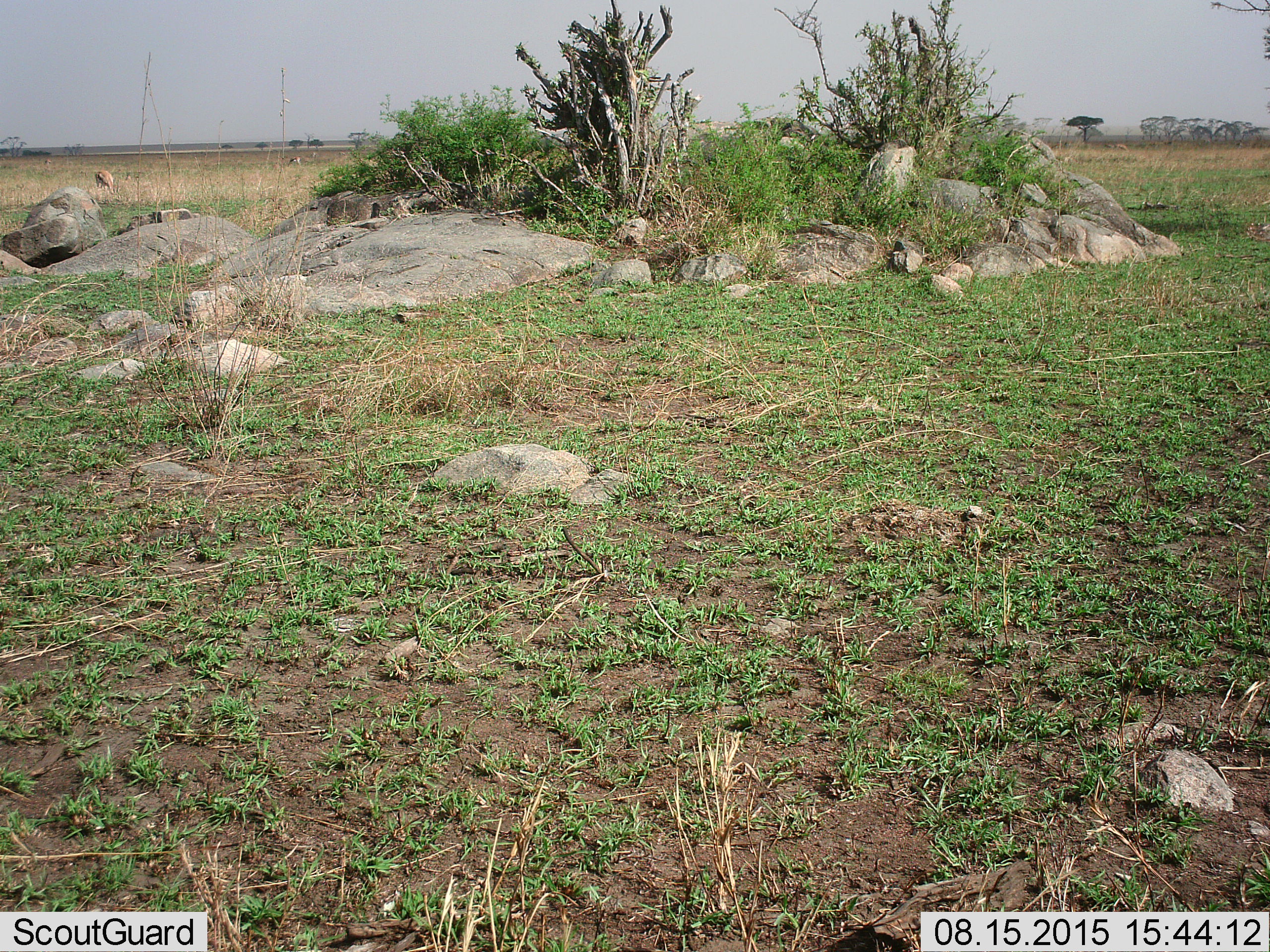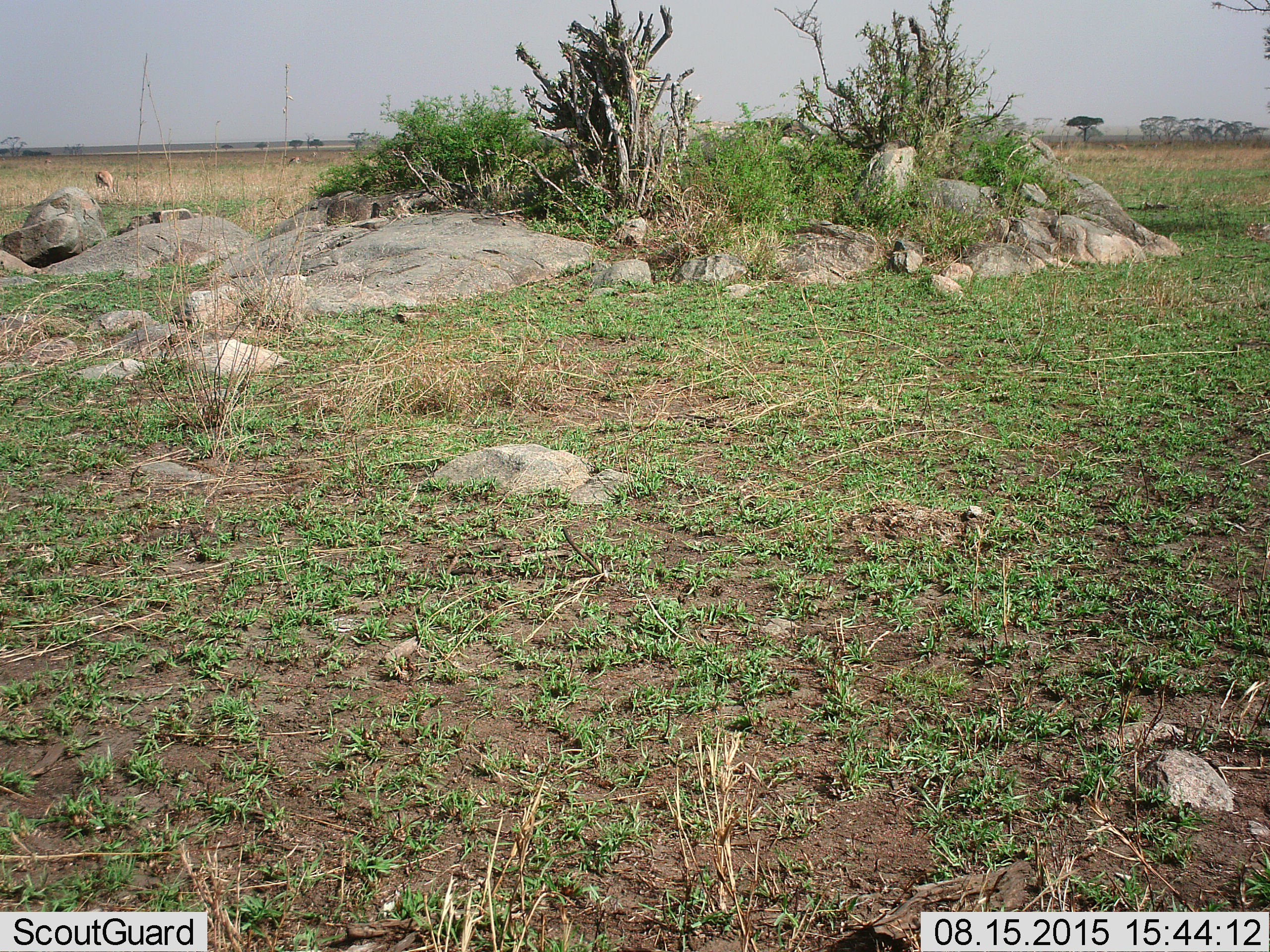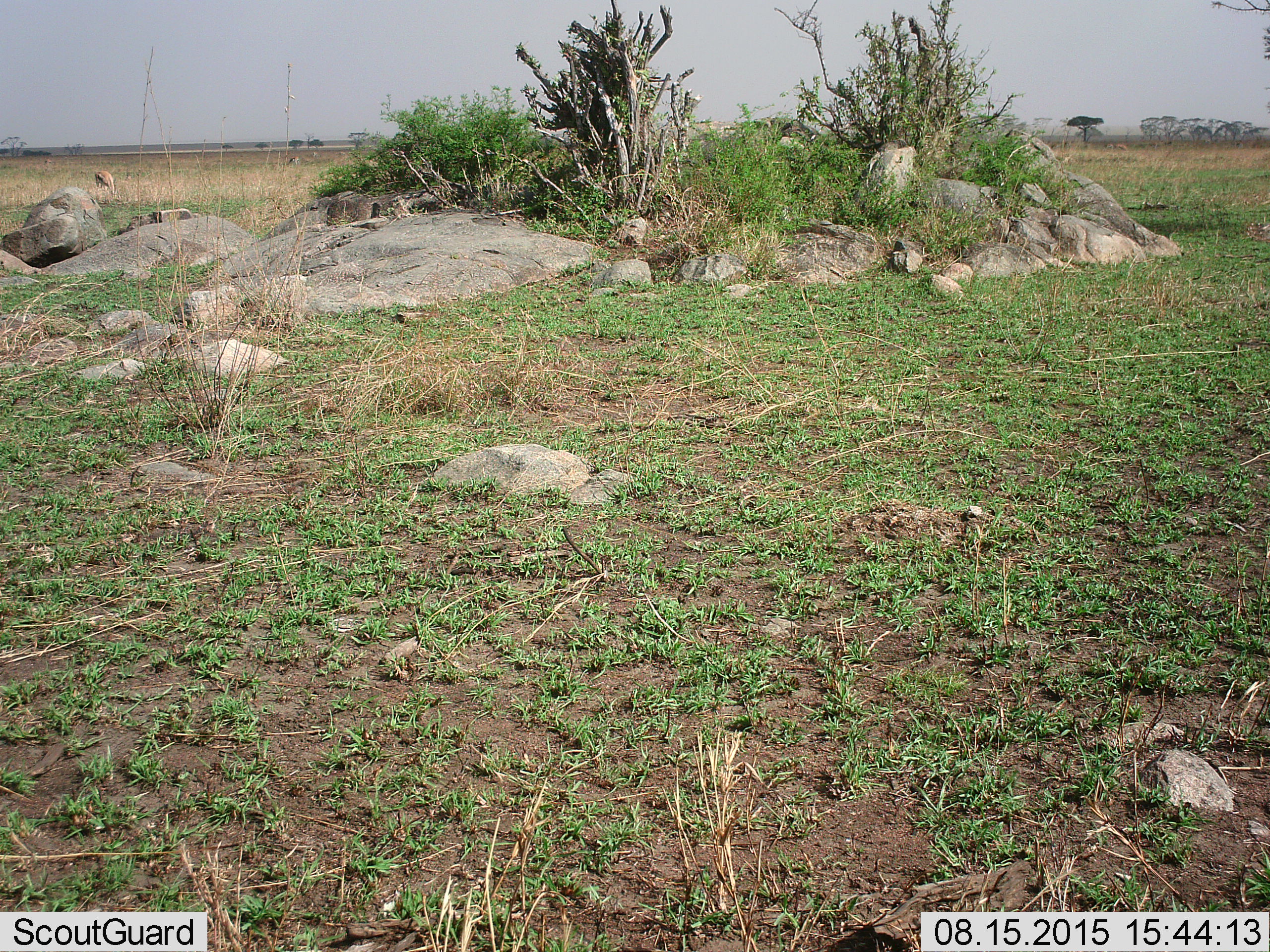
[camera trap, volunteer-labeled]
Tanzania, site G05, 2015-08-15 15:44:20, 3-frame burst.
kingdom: Animalia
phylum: Chordata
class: Mammalia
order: Artiodactyla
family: Bovidae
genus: Eudorcas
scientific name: Eudorcas thomsonii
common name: thomson's gazelle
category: gazellethomsons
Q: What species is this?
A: Gazellethomsons (thomson's gazelle) (Eudorcas thomsonii).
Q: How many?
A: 5.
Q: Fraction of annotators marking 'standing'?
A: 40%.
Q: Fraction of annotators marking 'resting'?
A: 0%.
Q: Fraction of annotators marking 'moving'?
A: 10%.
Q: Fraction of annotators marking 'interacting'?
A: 0%.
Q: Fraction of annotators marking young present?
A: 0%.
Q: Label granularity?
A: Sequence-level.